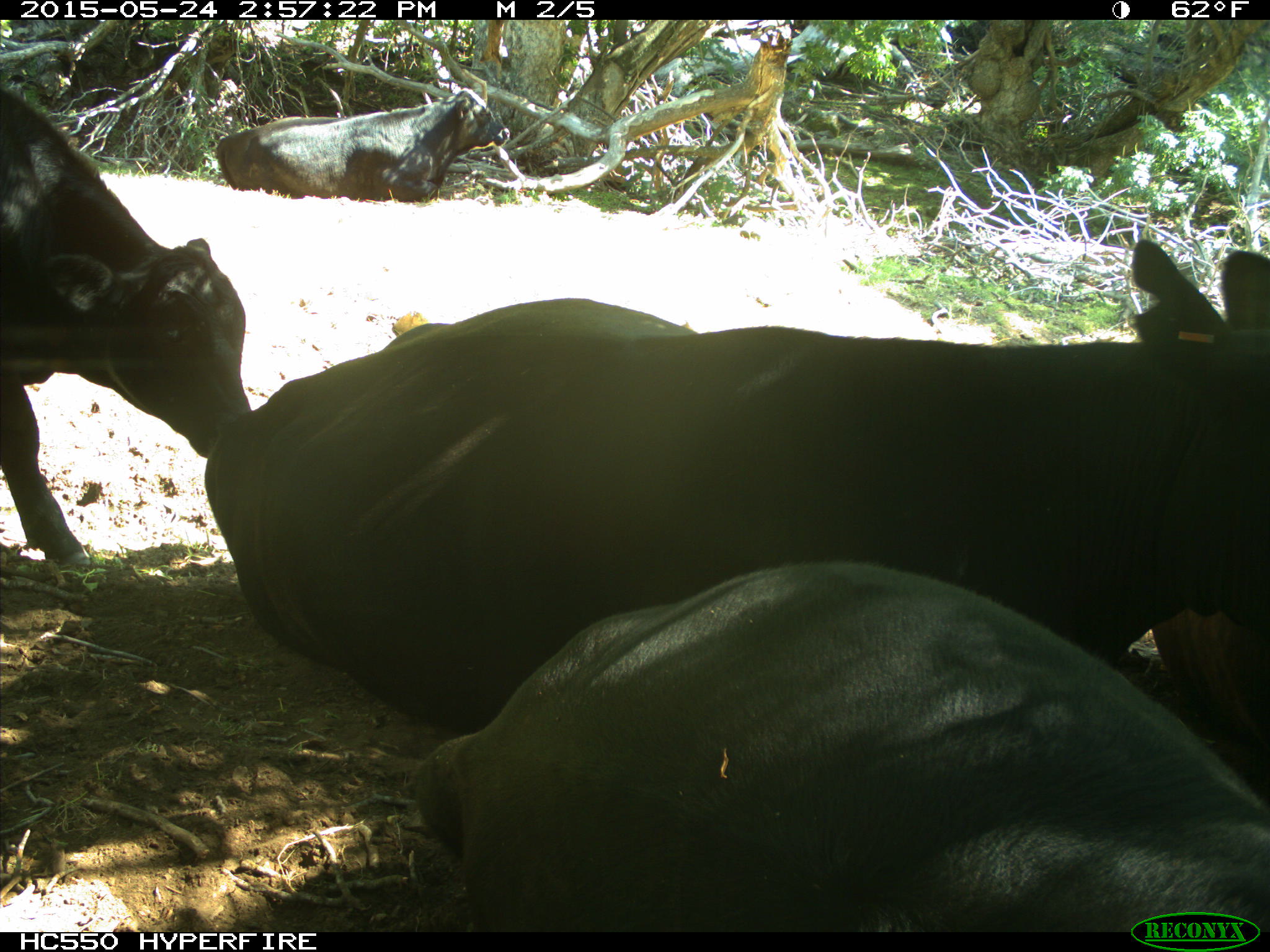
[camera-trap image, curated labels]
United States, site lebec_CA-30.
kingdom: Animalia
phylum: Chordata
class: Mammalia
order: Artiodactyla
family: Bovidae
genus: Bos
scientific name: Bos taurus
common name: domestic cow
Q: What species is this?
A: Bos taurus (domestic cow).